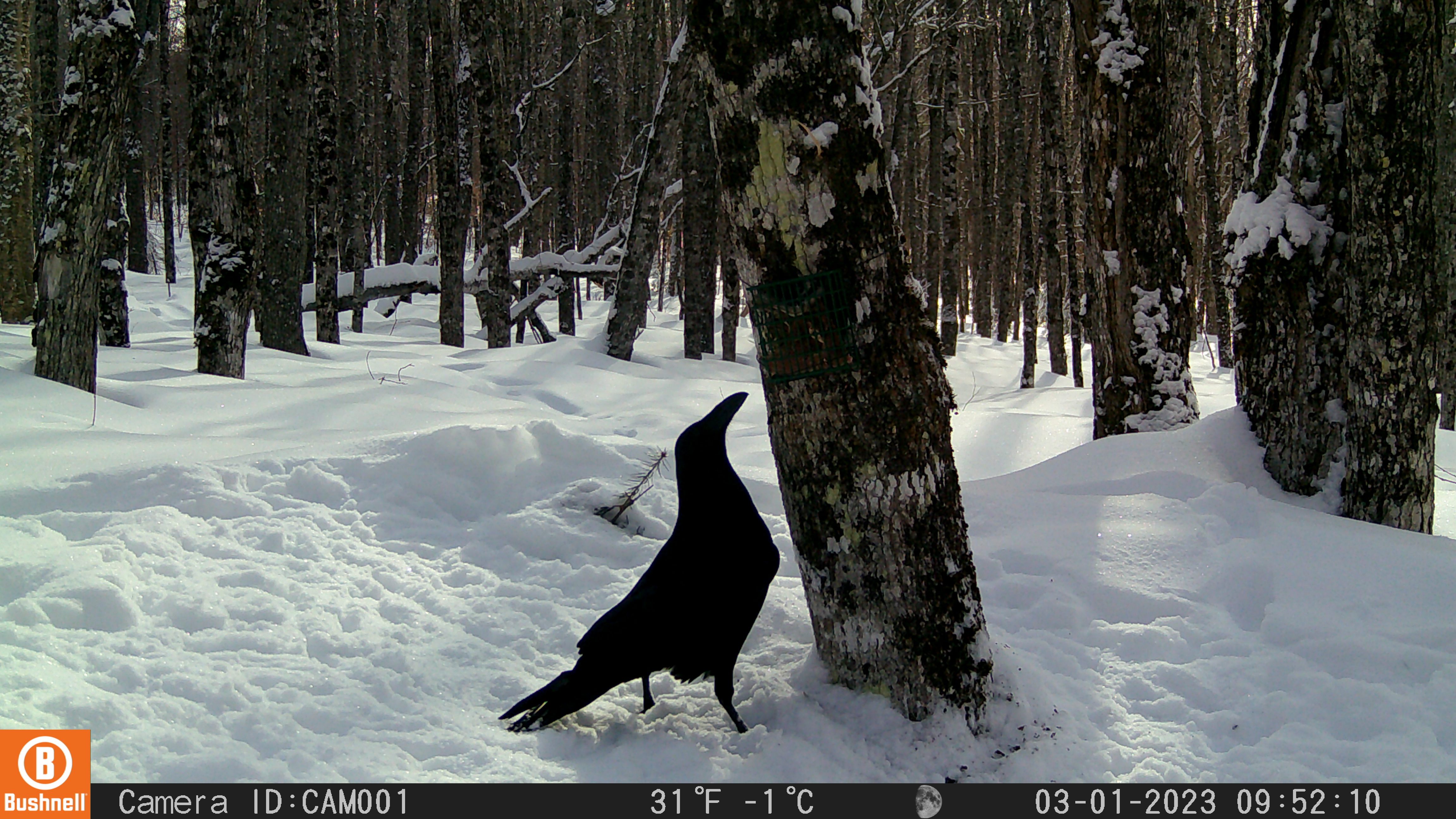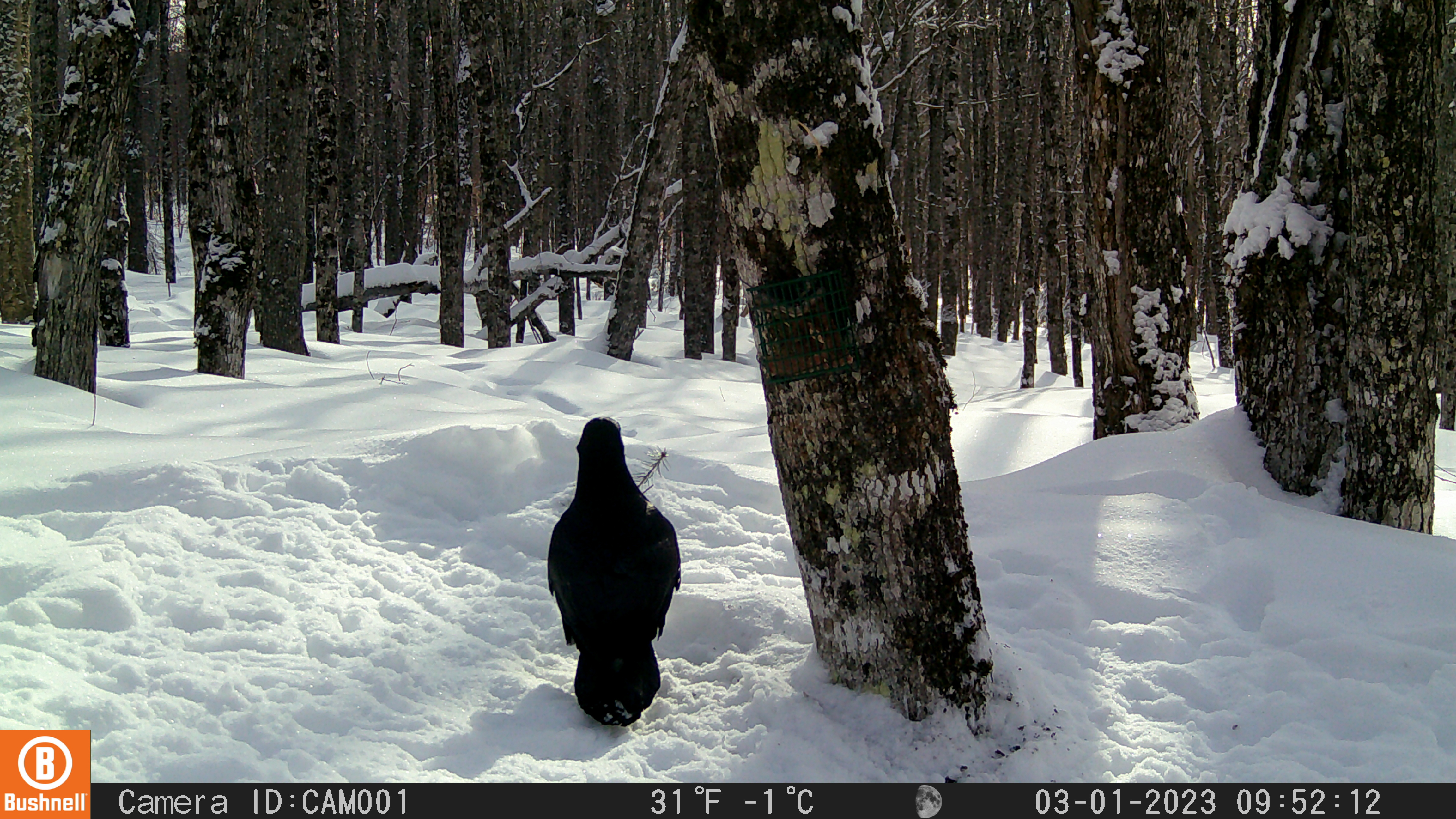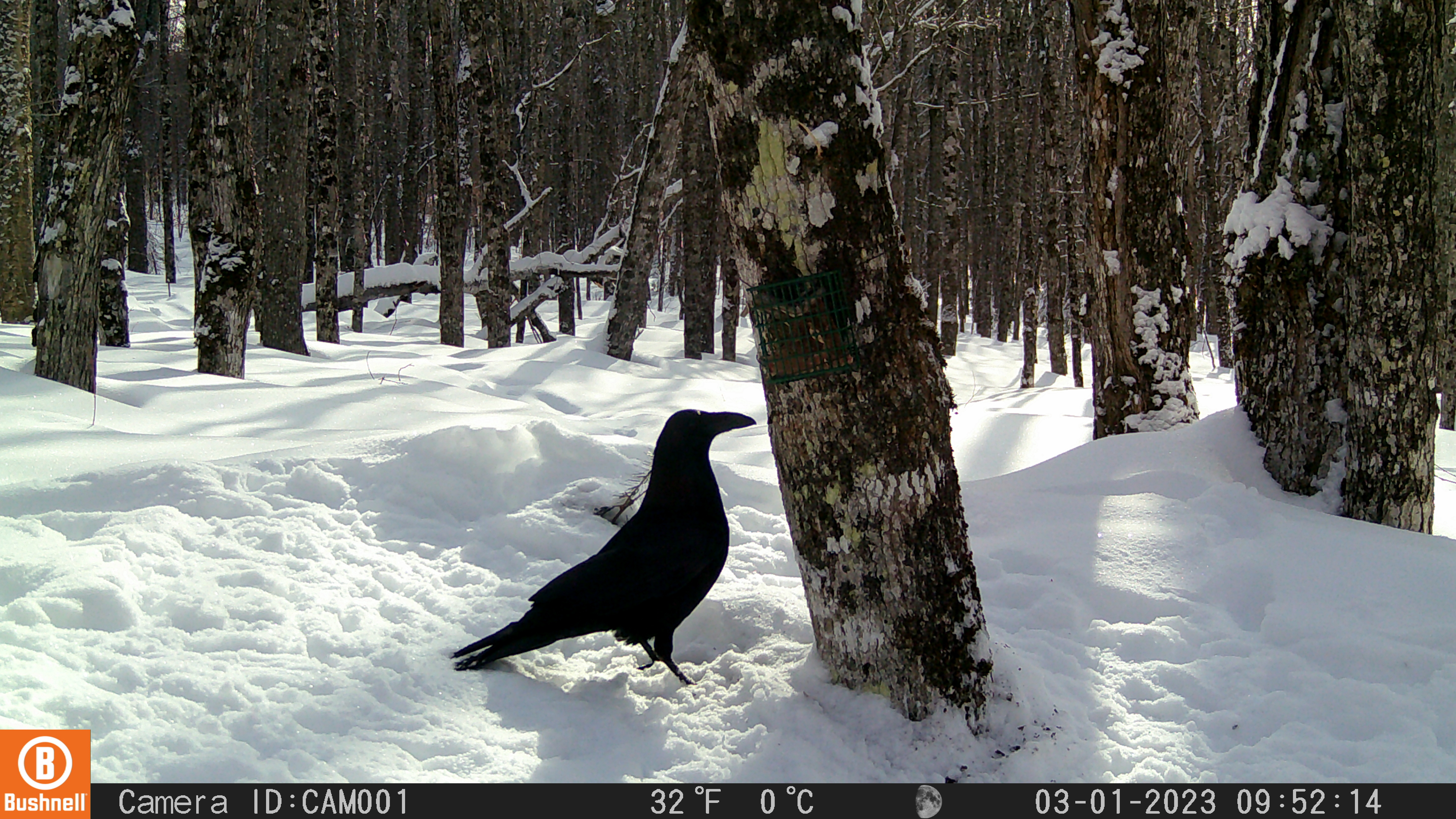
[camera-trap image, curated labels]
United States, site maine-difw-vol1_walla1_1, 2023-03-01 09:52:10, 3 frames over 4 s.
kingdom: Animalia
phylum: Chordata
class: Aves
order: Passeriformes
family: Corvidae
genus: Corvus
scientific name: Corvus corax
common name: common raven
Common raven (Corvus corax).